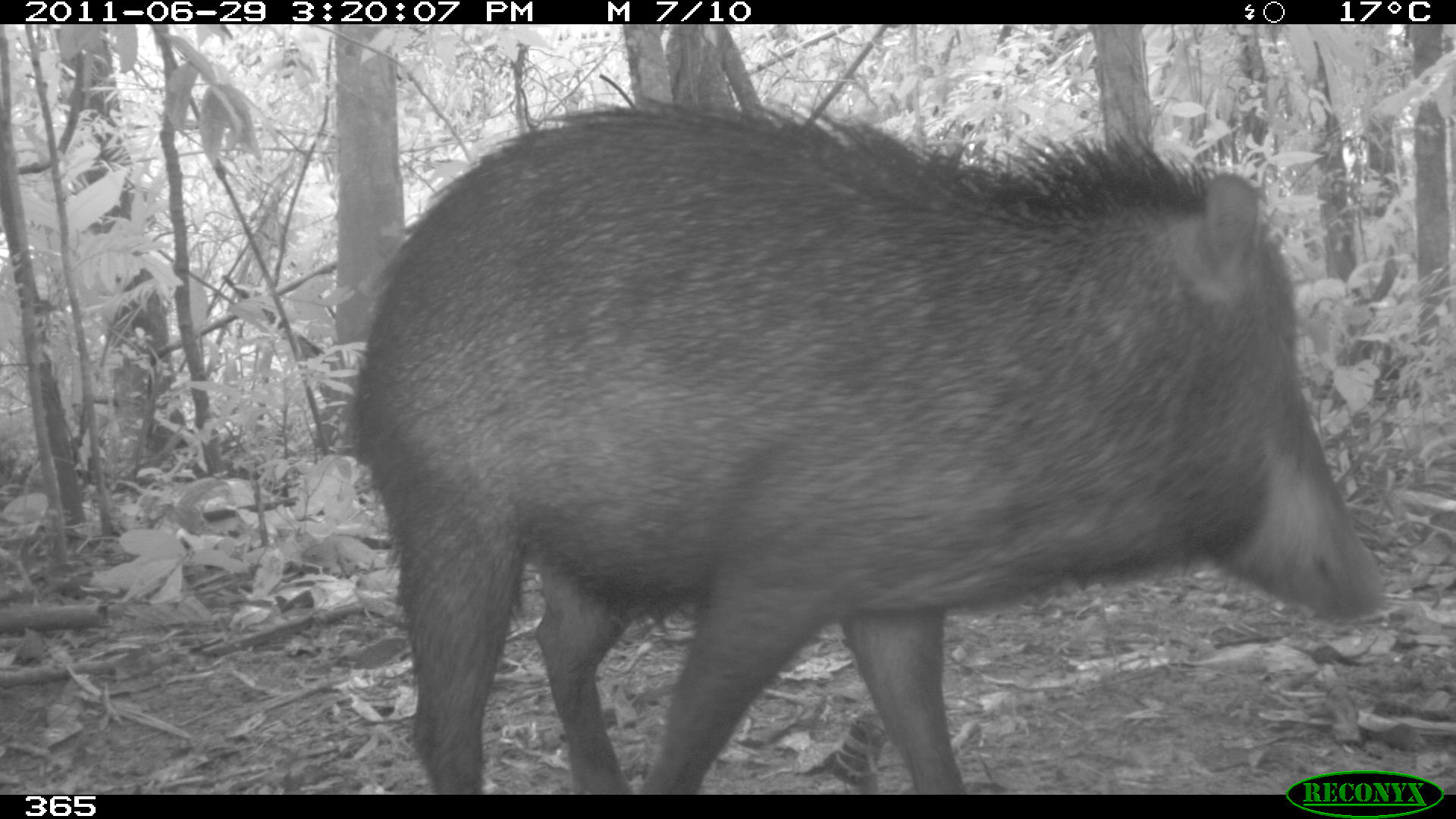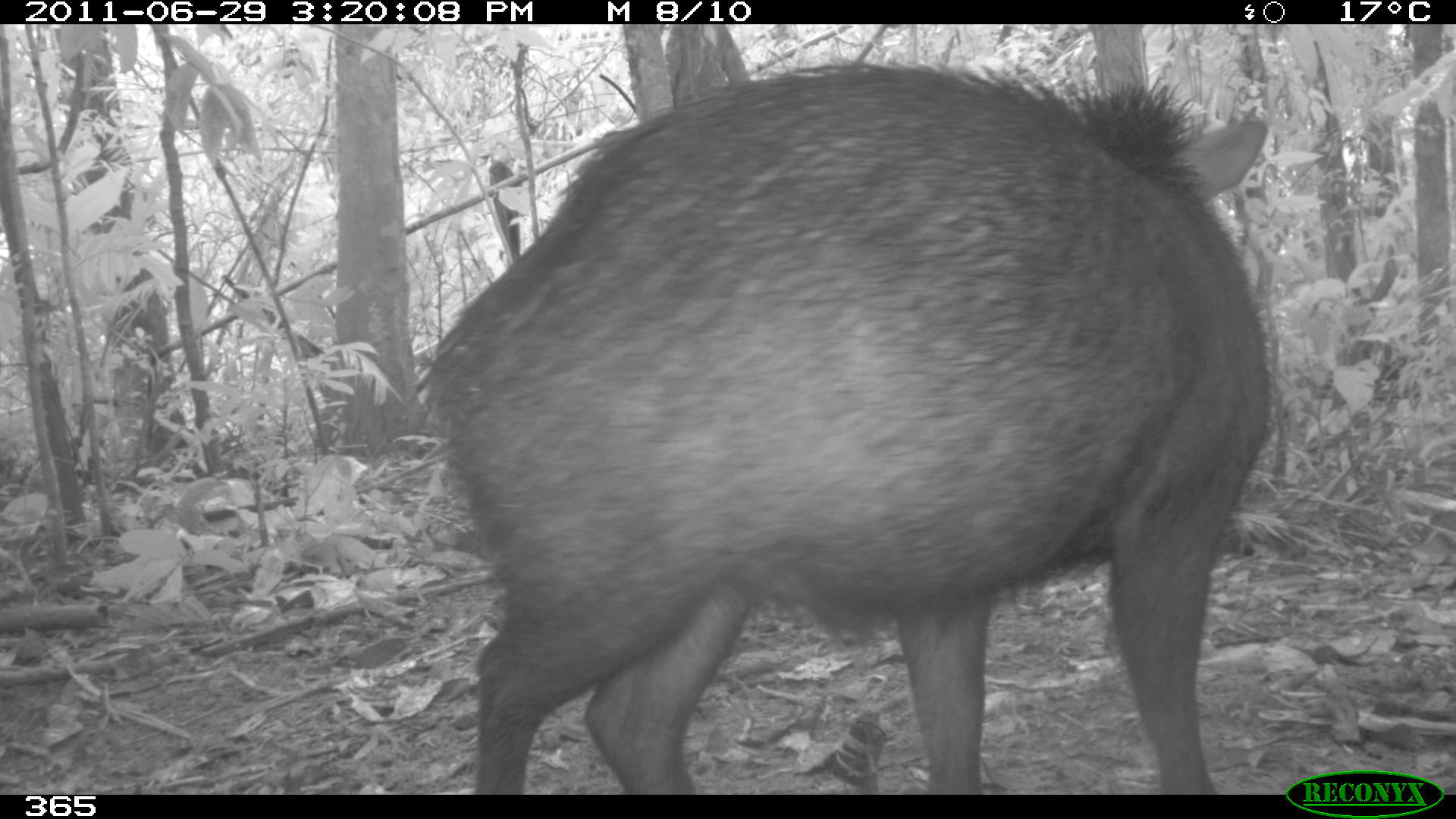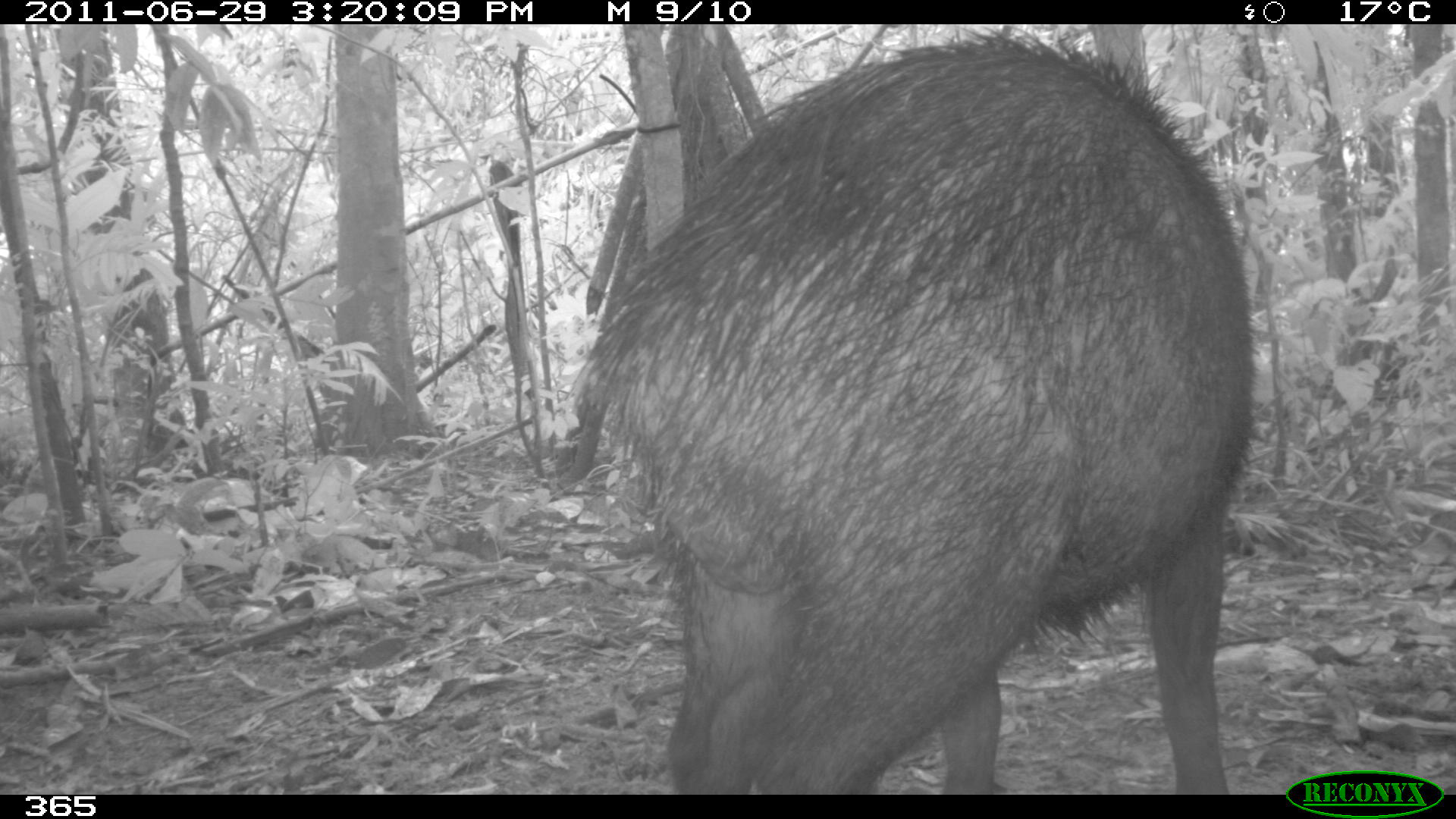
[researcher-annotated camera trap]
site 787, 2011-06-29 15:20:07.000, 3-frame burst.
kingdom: Animalia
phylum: Chordata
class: Mammalia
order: Artiodactyla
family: Tayassuidae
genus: Tayassu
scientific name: Tayassu pecari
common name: white-lipped peccary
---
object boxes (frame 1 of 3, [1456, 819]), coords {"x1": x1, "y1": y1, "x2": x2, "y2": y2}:
tayassu pecari: {"x1": 348, "y1": 96, "x2": 1380, "y2": 793}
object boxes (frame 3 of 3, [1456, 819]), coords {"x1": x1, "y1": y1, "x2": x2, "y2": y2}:
tayassu pecari: {"x1": 544, "y1": 28, "x2": 1257, "y2": 793}